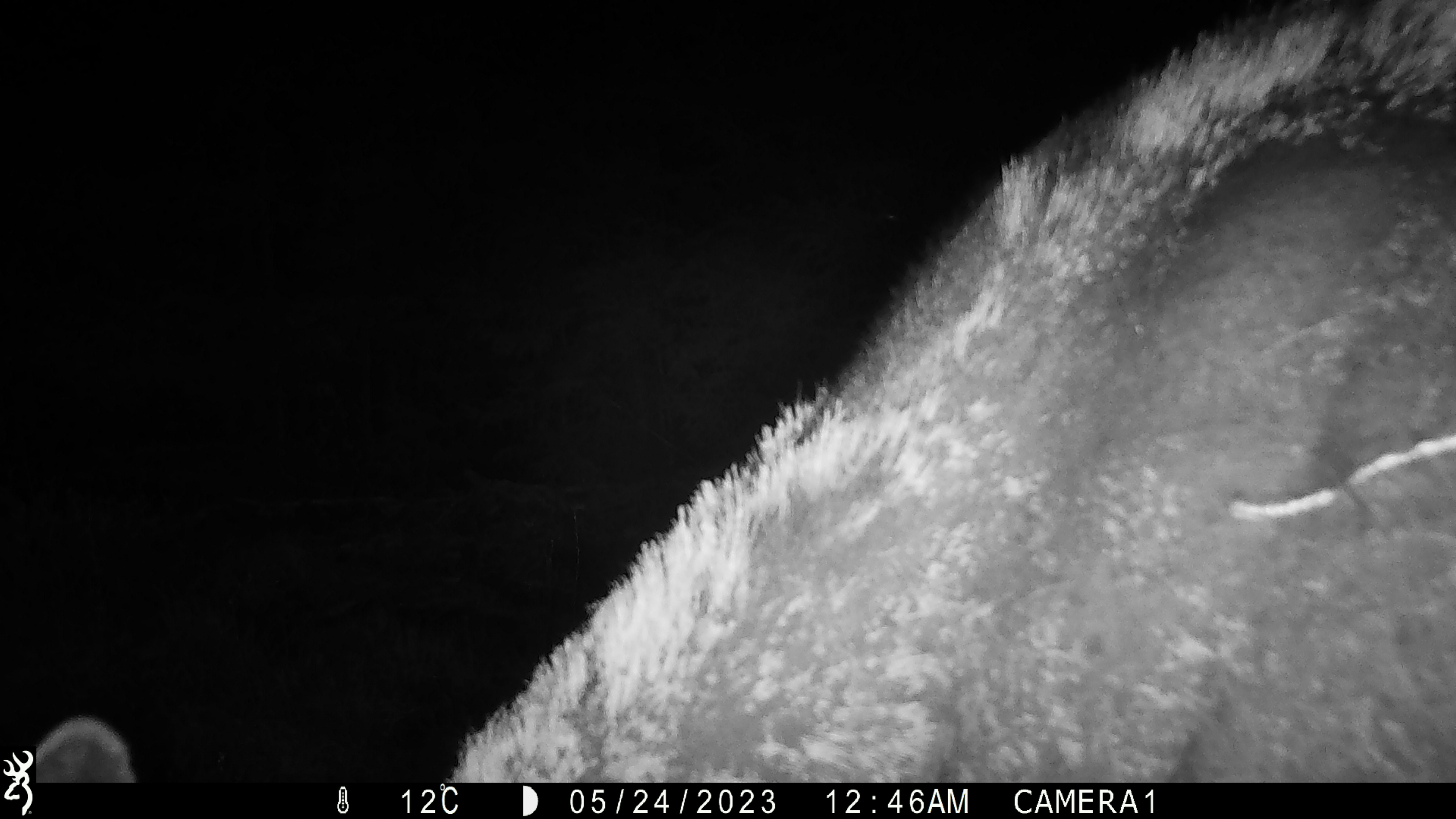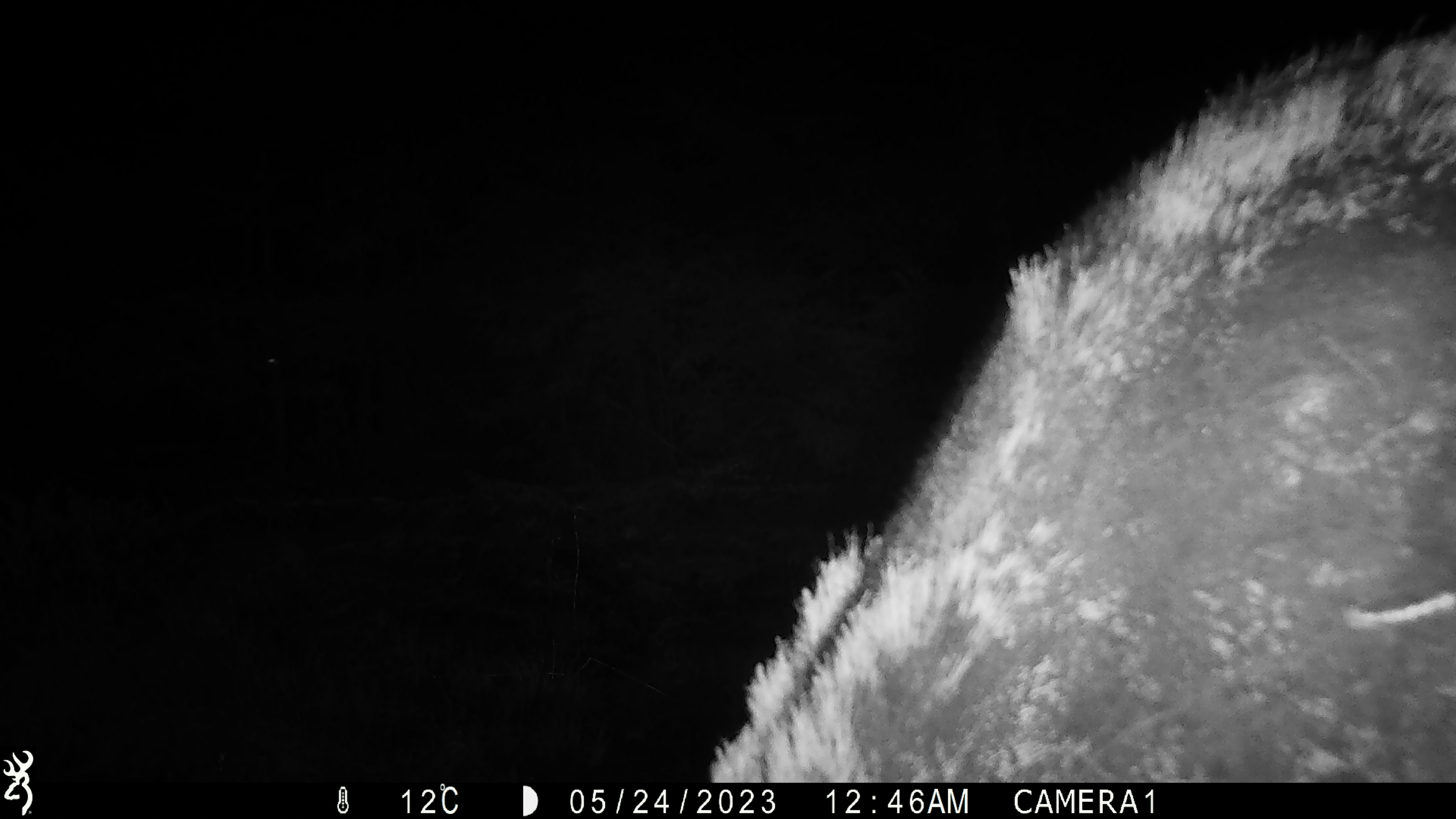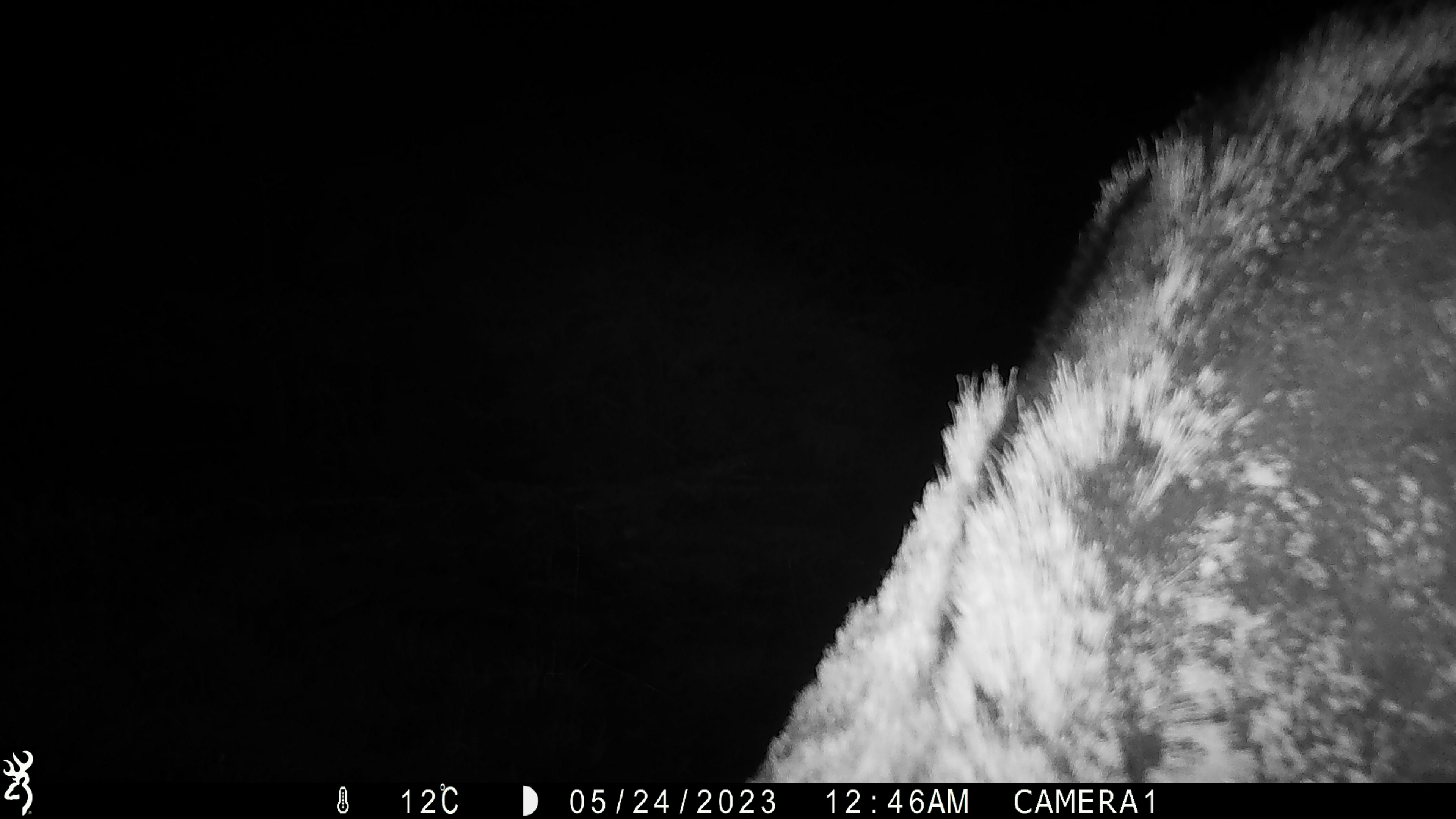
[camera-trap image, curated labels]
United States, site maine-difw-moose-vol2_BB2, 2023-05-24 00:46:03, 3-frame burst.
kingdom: Animalia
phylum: Chordata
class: Mammalia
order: Artiodactyla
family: Cervidae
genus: Alces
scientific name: Alces alces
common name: moose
Moose (Alces alces).